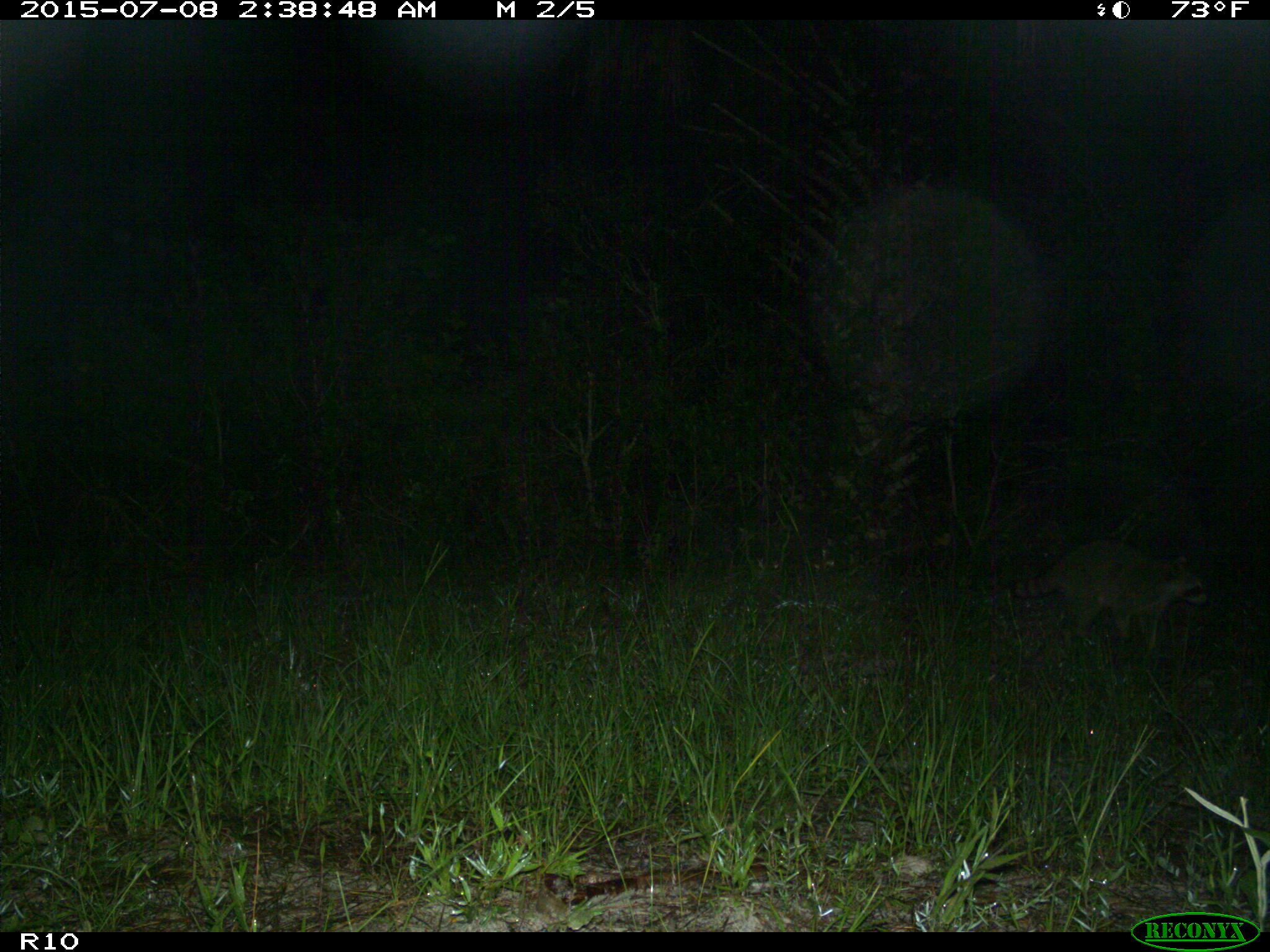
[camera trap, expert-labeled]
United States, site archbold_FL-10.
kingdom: Animalia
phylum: Chordata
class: Mammalia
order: Carnivora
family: Procyonidae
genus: Procyon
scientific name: Procyon lotor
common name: common raccoon